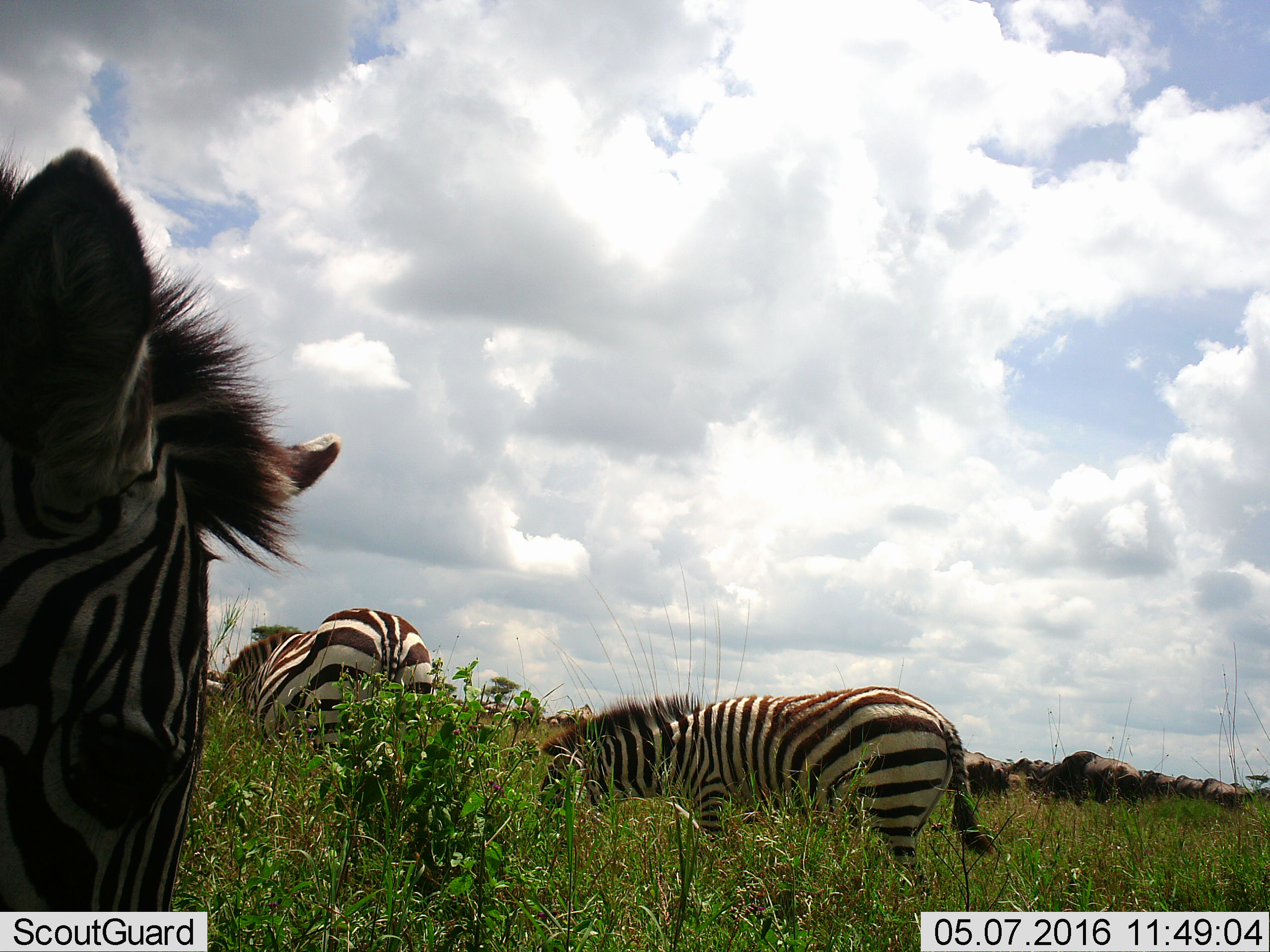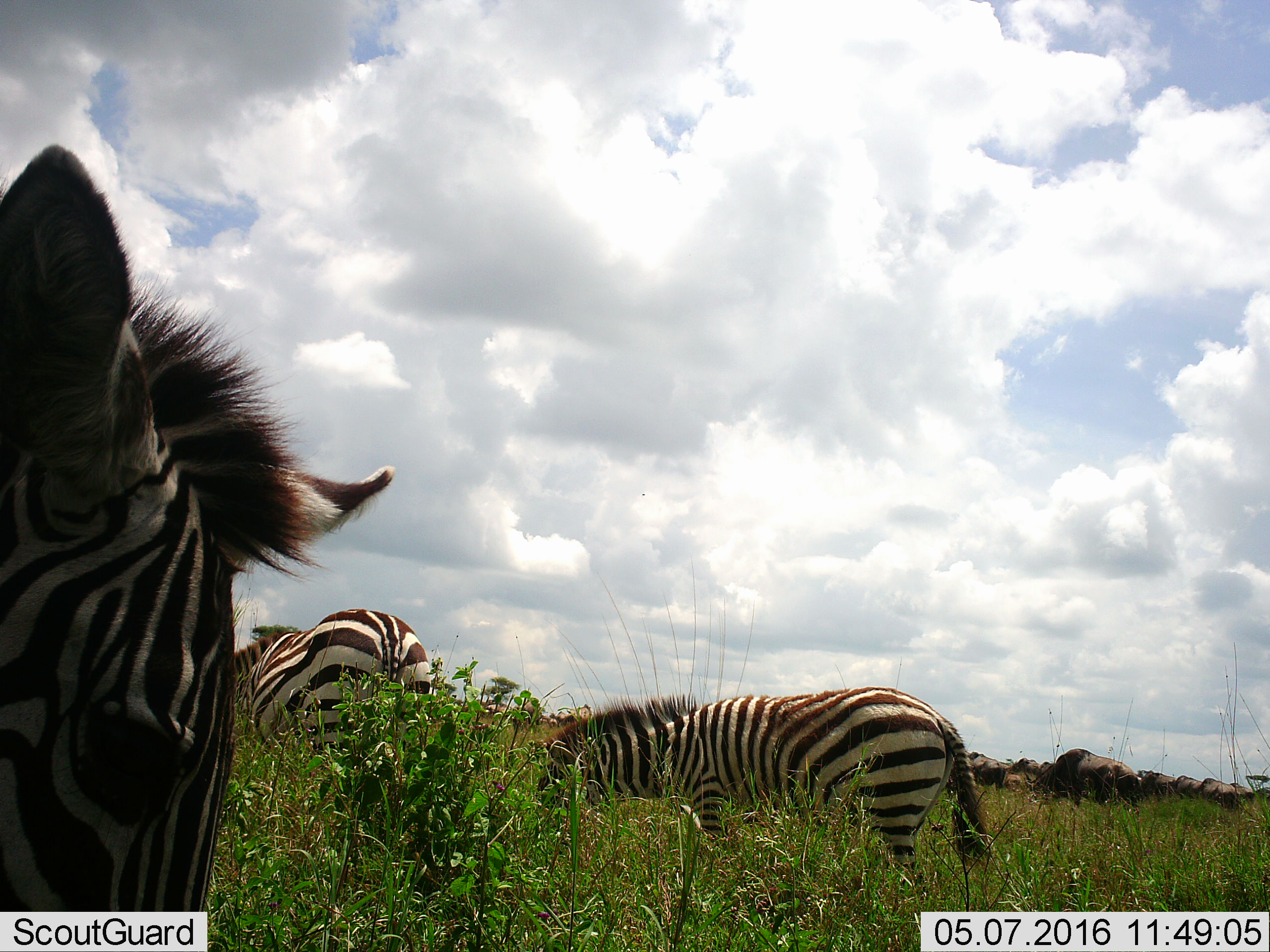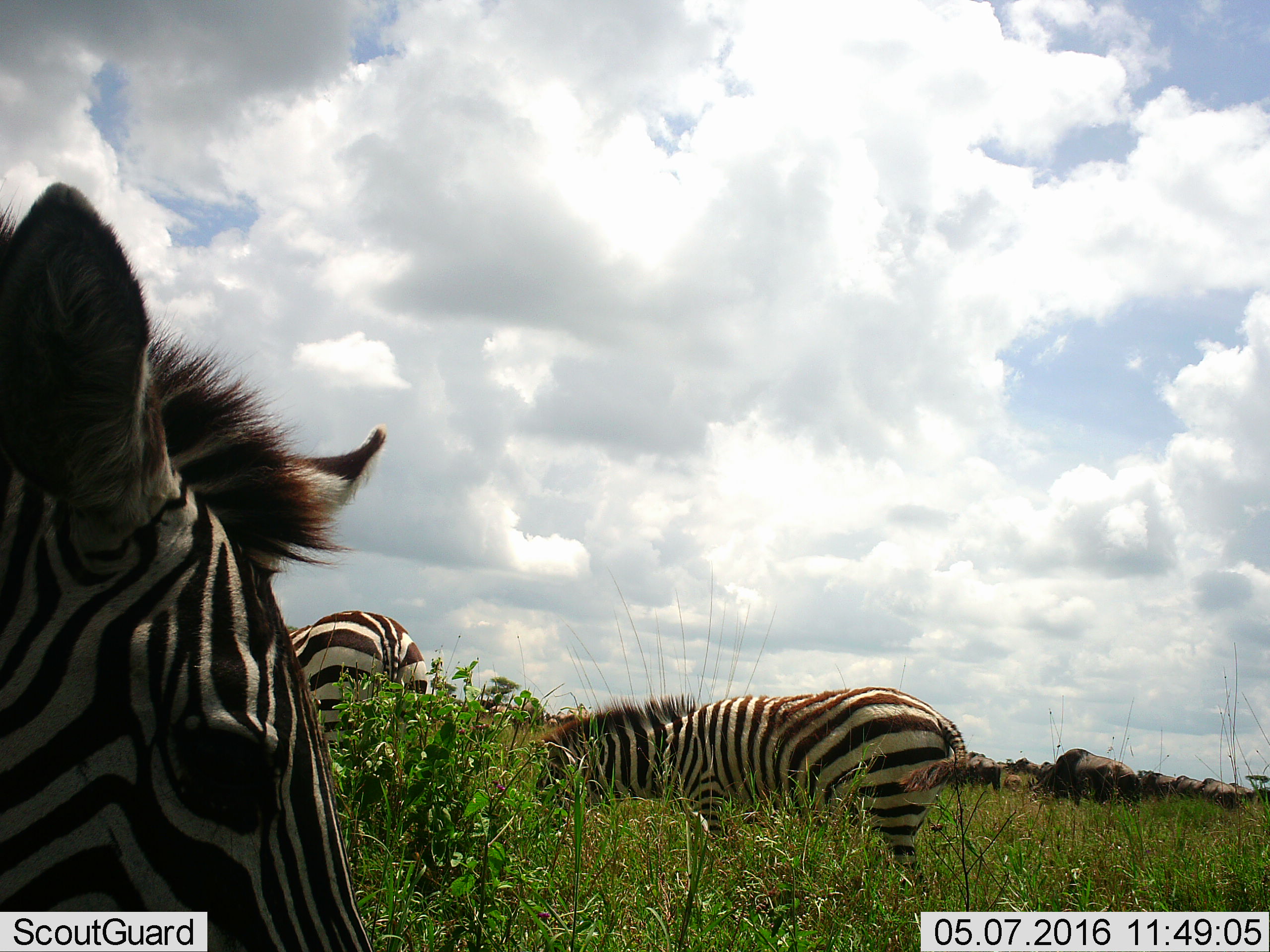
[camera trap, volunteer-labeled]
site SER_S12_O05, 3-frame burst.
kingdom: Animalia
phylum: Chordata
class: Mammalia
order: Artiodactyla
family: Bovidae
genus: Connochaetes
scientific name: Connochaetes taurinus taurinus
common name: blue wildebeest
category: wildebeestblue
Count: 11-50.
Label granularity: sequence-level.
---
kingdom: Animalia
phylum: Chordata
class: Mammalia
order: Perissodactyla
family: Equidae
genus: Equus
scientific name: Equus quagga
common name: plains zebra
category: zebraplains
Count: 3.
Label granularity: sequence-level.